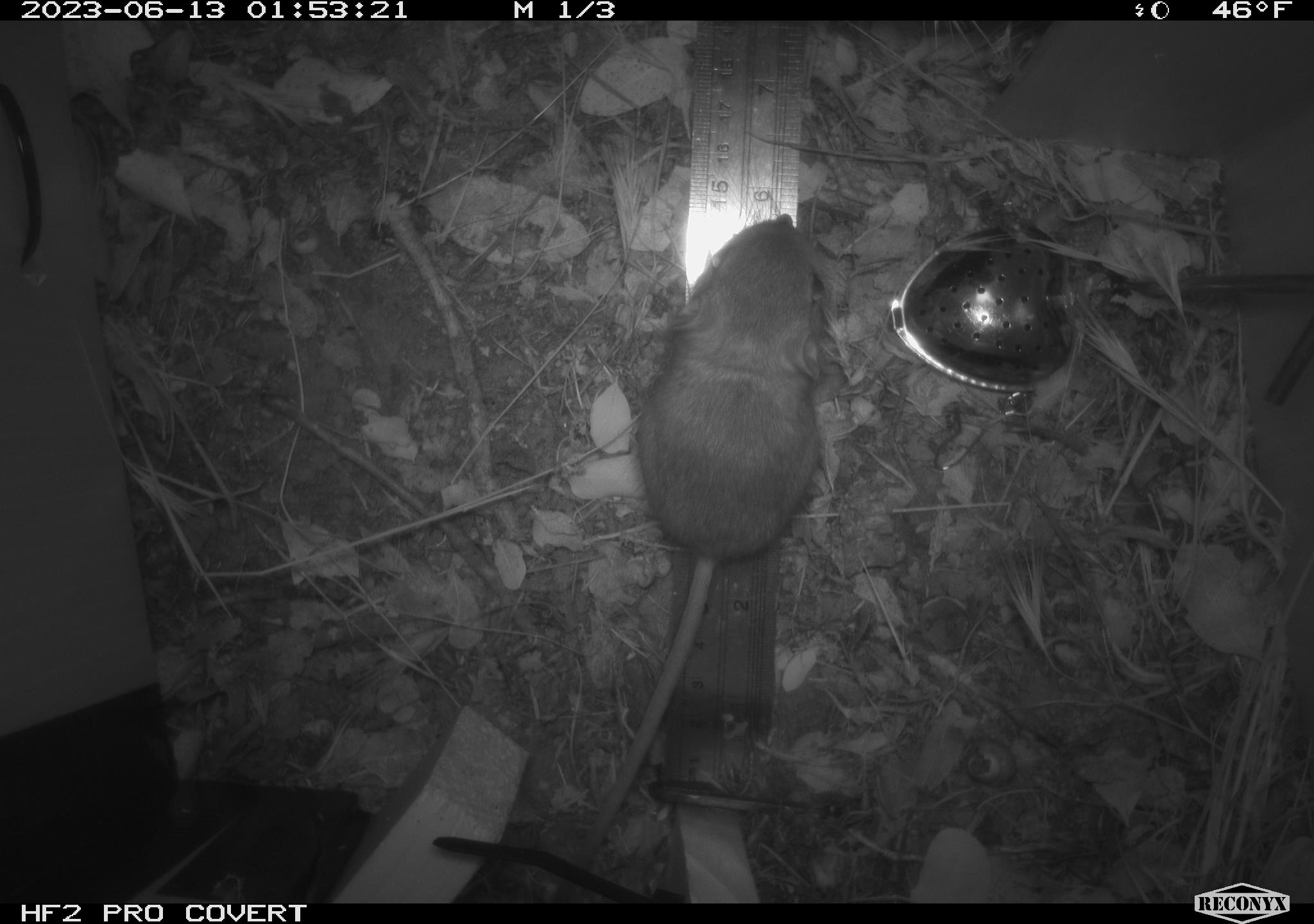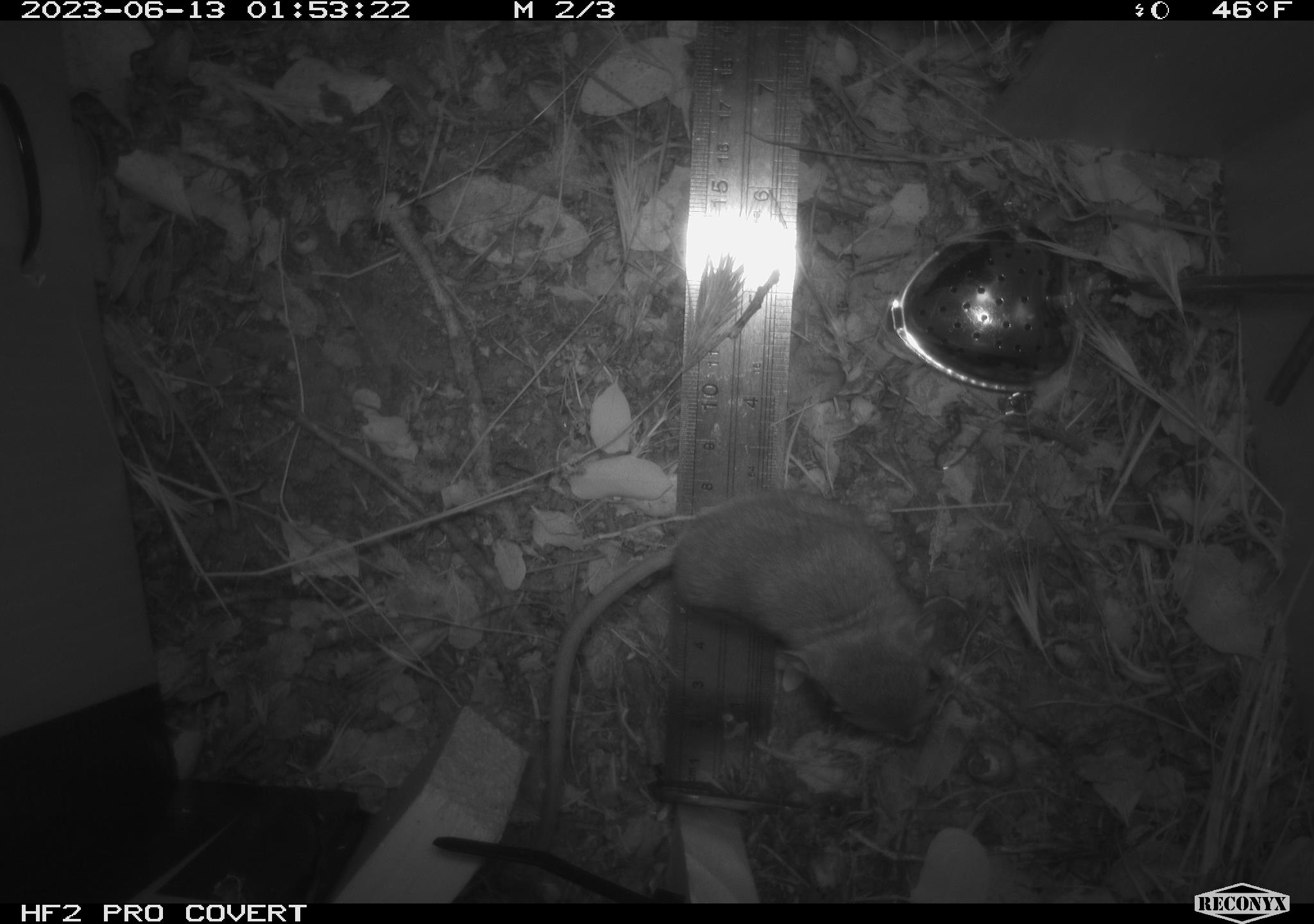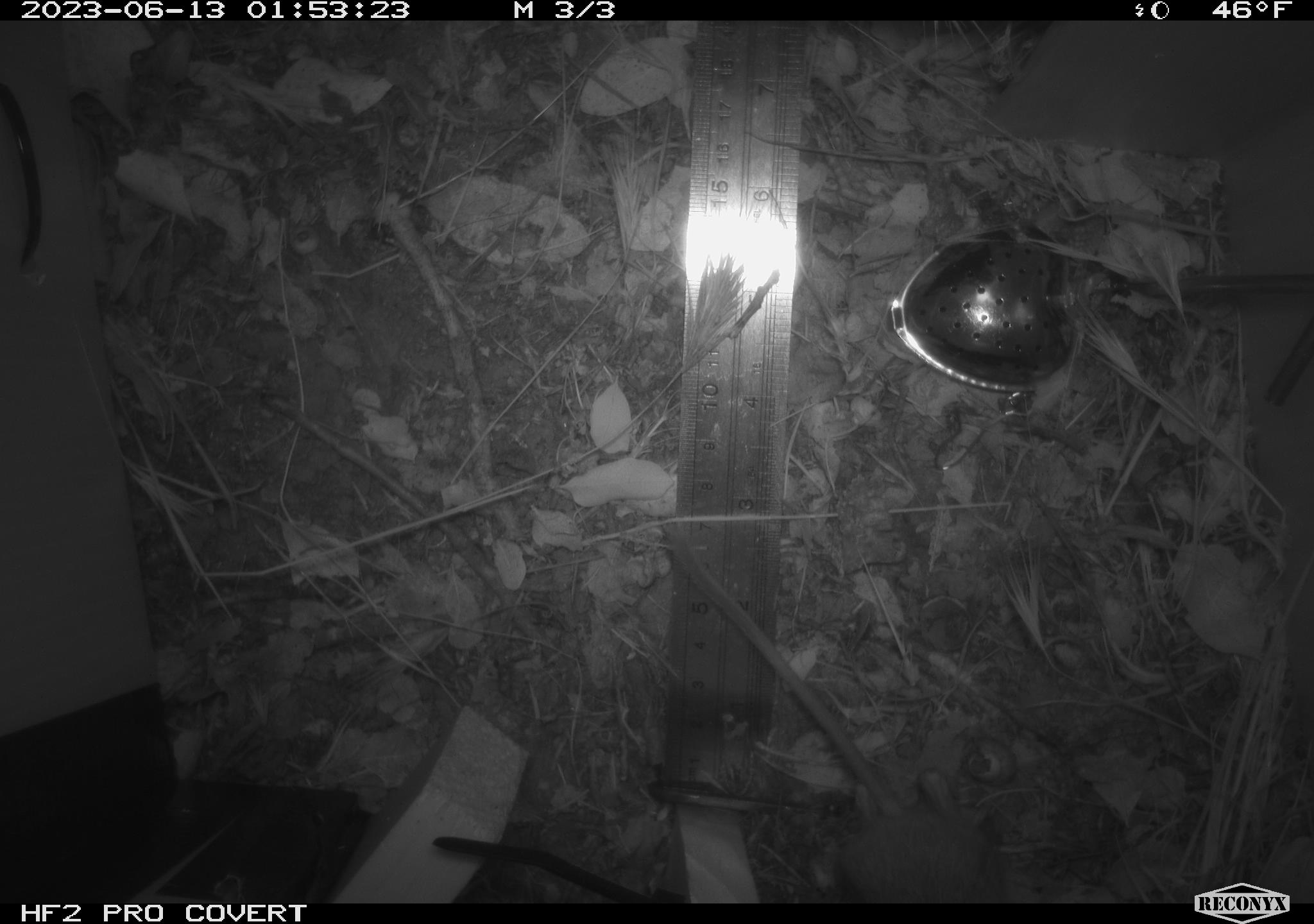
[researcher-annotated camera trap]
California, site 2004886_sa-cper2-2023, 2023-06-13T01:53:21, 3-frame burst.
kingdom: Animalia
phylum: Chordata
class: Mammalia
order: Rodentia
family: Heteromyidae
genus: Dipodomys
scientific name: Dipodomys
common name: kangaroo rats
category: dipodomys species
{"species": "dipodomys species (kangaroo rats) (Dipodomys)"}